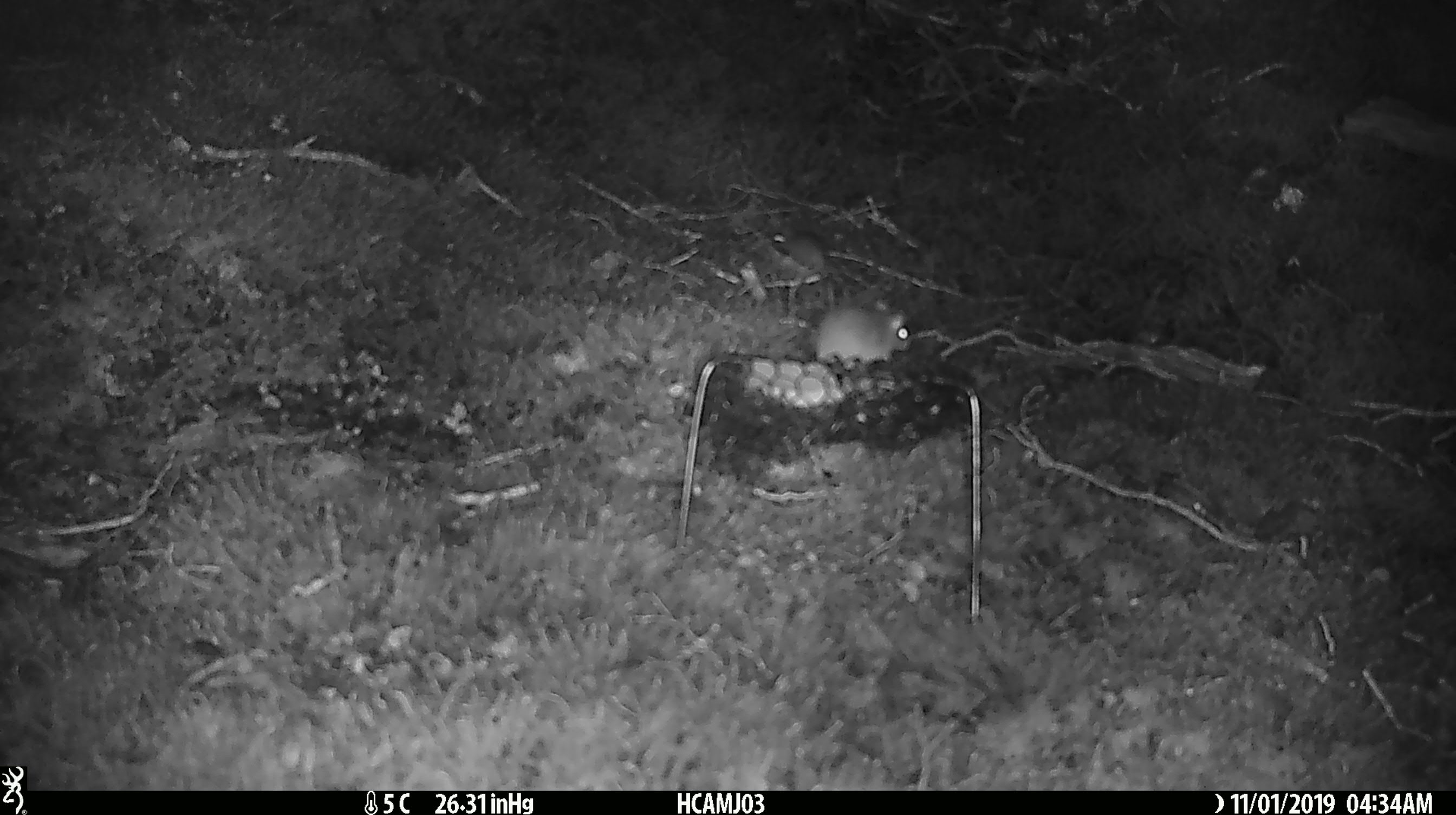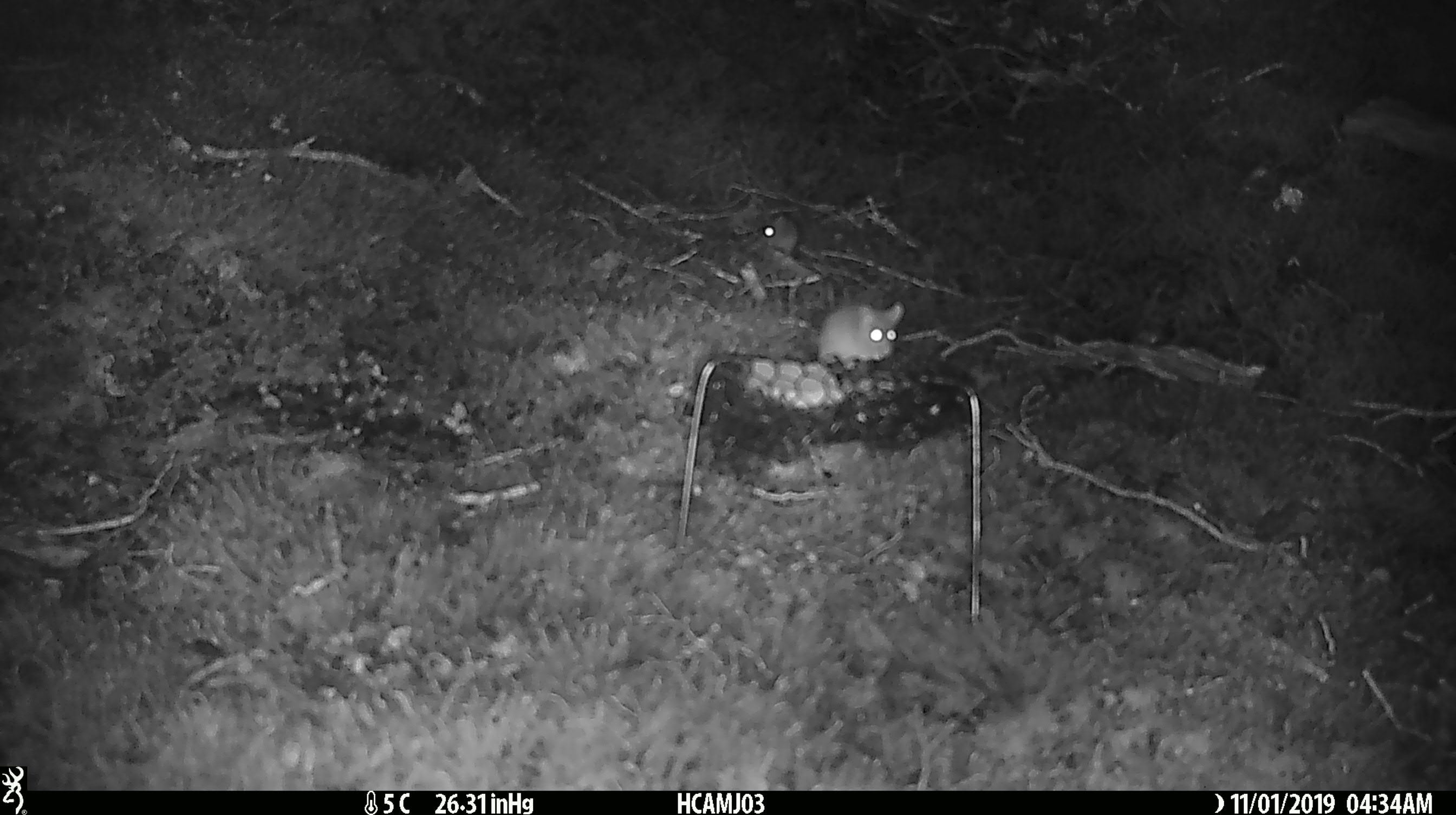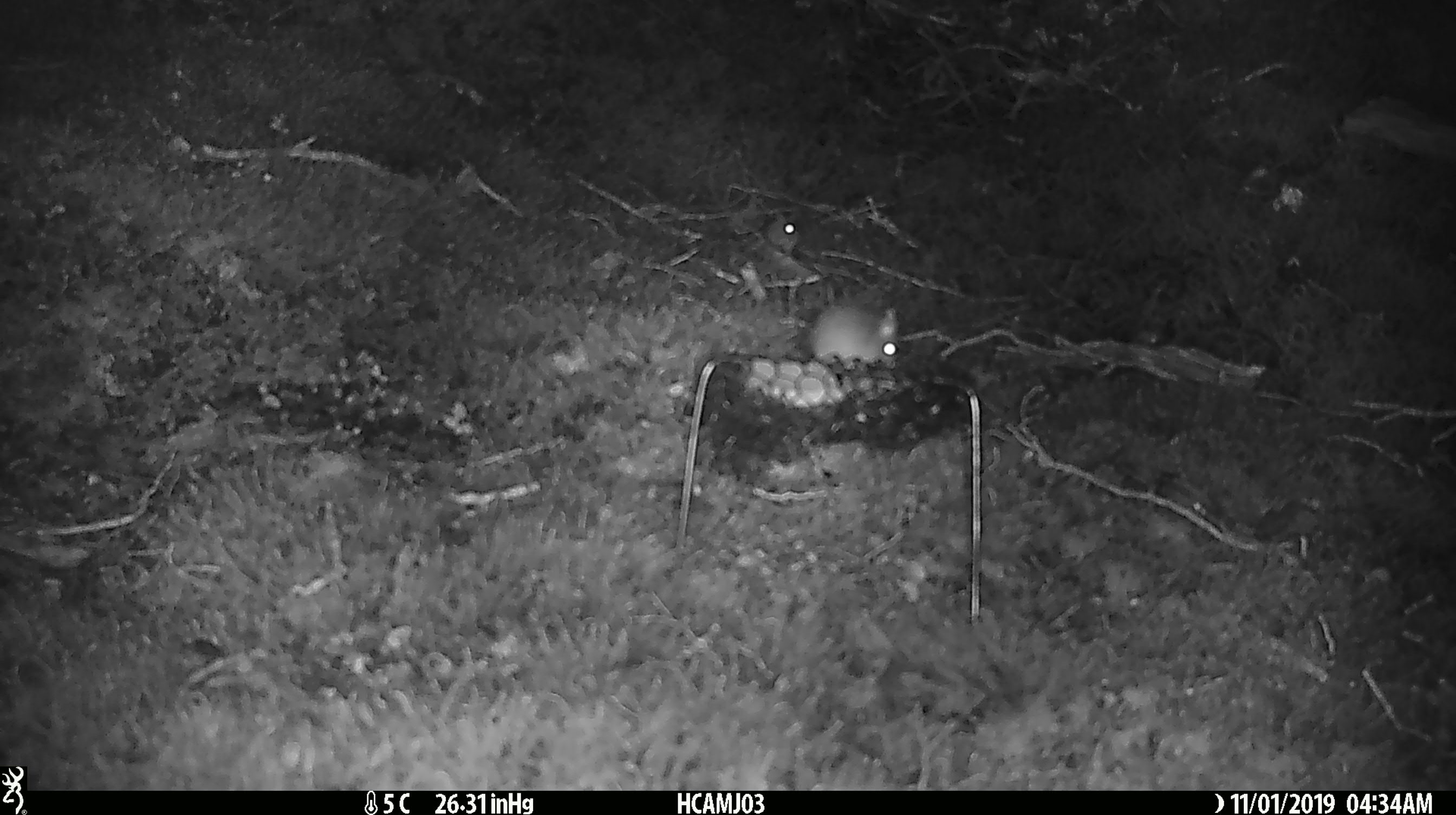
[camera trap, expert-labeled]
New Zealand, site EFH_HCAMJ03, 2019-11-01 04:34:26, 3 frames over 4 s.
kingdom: Animalia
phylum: Chordata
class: Mammalia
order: Rodentia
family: Muridae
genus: Mus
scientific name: Mus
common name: mouse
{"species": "mouse (Mus)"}